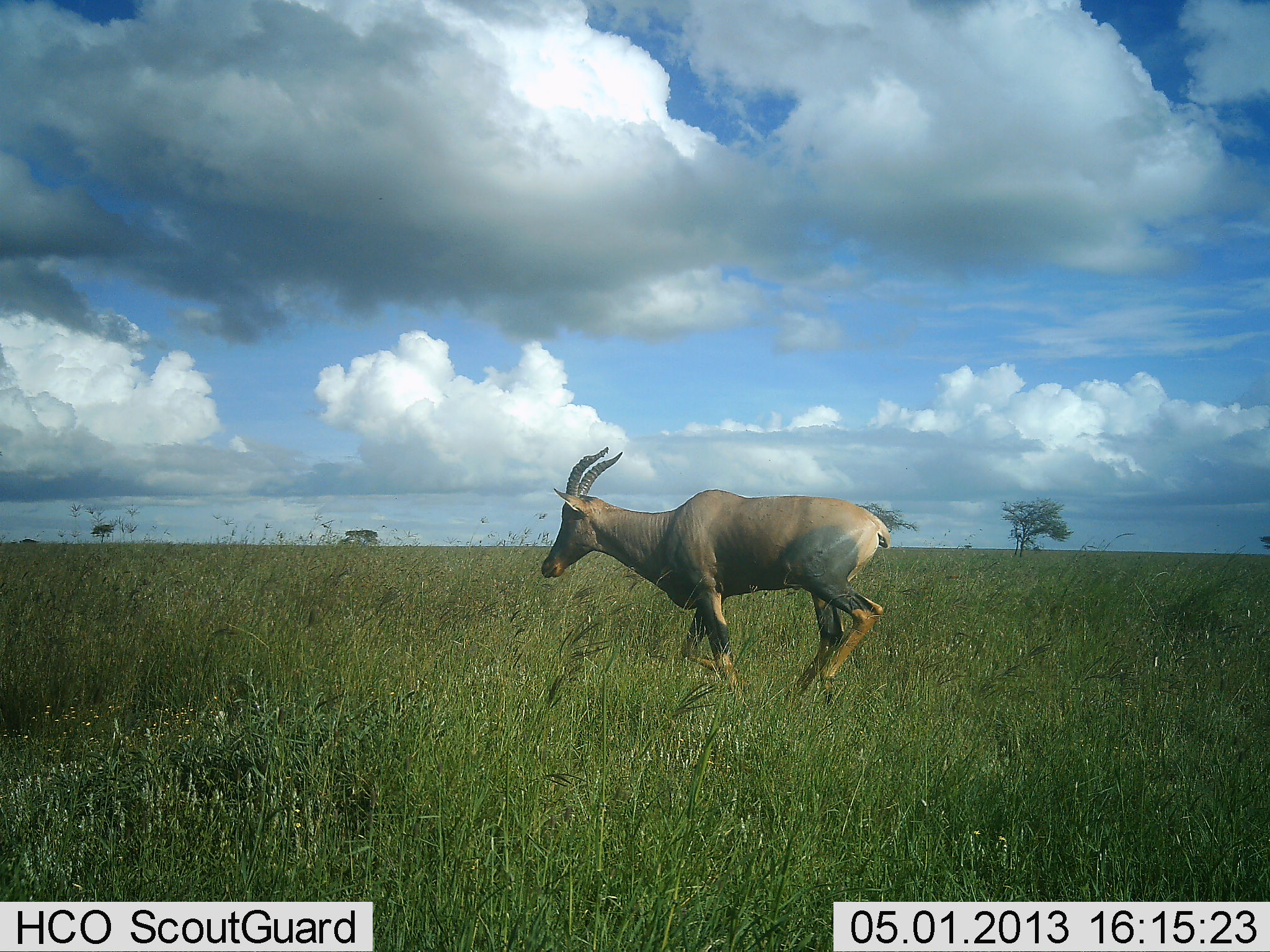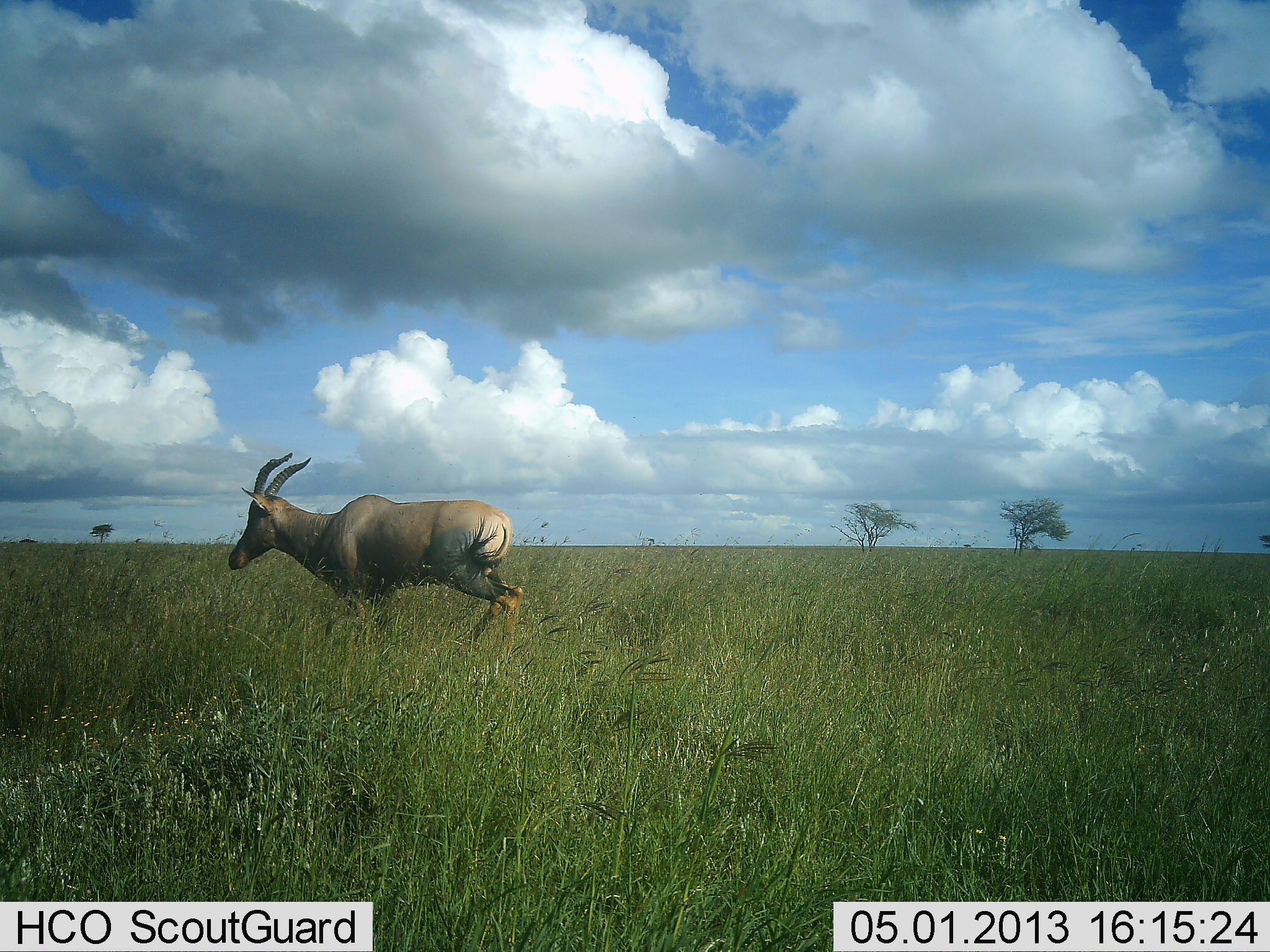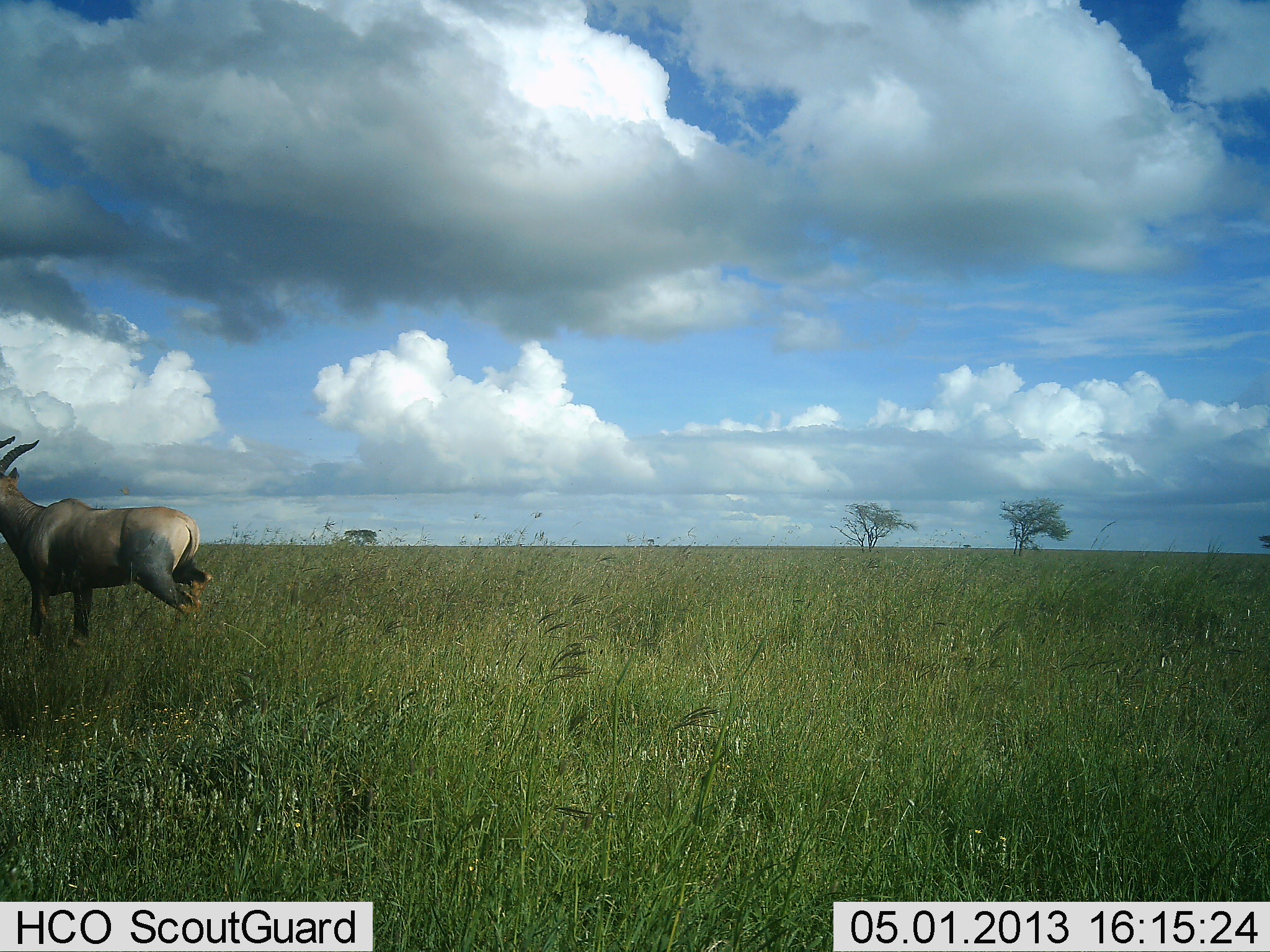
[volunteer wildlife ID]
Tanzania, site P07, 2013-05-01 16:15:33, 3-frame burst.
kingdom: Animalia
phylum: Chordata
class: Mammalia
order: Artiodactyla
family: Bovidae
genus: Damaliscus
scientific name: Damaliscus lunatus jimela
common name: topi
Topi (Damaliscus lunatus jimela), count 1. Behavior (volunteer vote fractions): standing 0%, resting 0%, moving 100%, interacting 0%. Young present (vote fraction): 0%. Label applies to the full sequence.